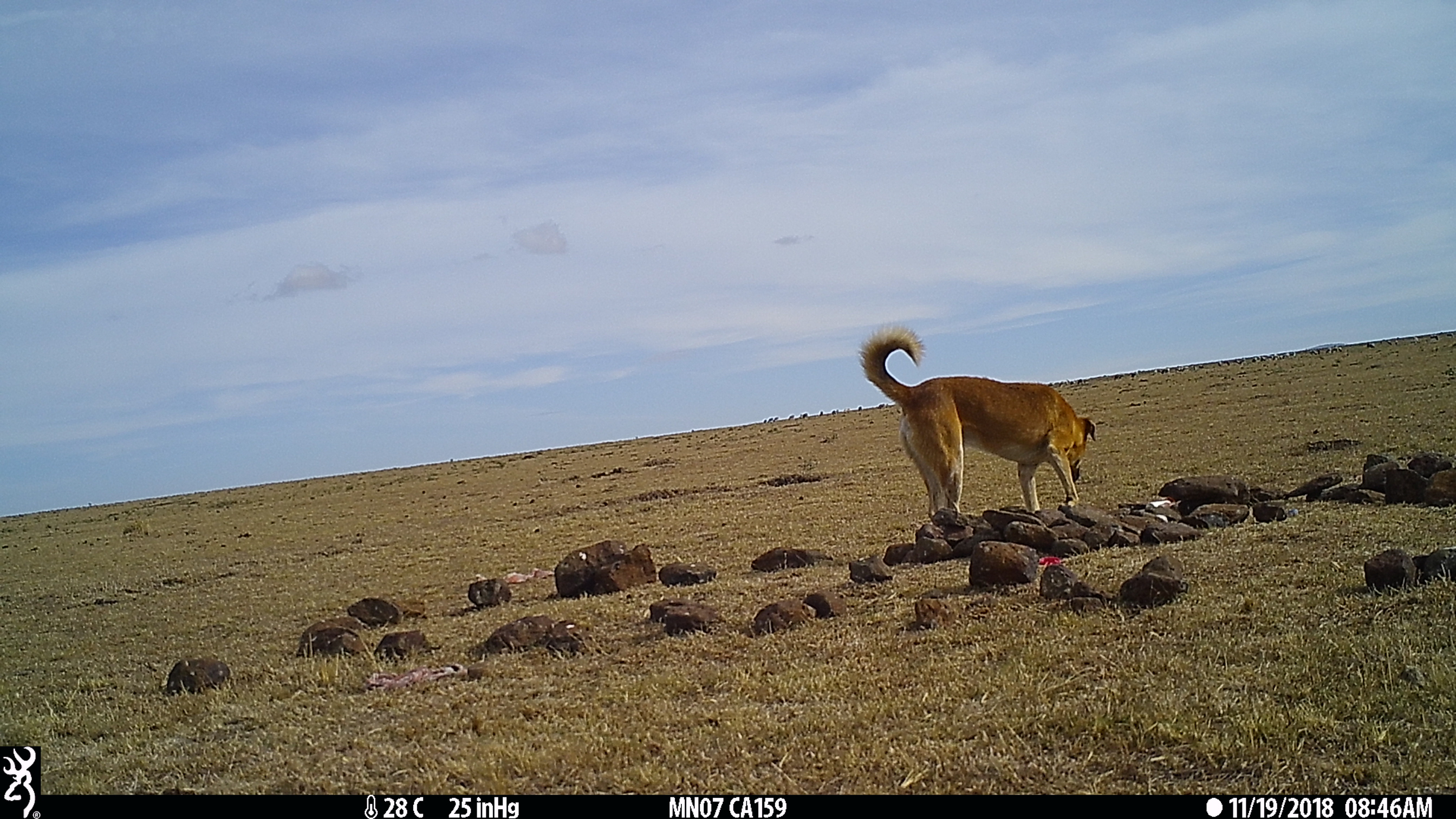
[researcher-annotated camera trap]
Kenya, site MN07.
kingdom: Animalia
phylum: Chordata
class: Mammalia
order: Carnivora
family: Canidae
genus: Canis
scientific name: Canis familiaris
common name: domestic dog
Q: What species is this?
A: Domestic dog (Canis familiaris).